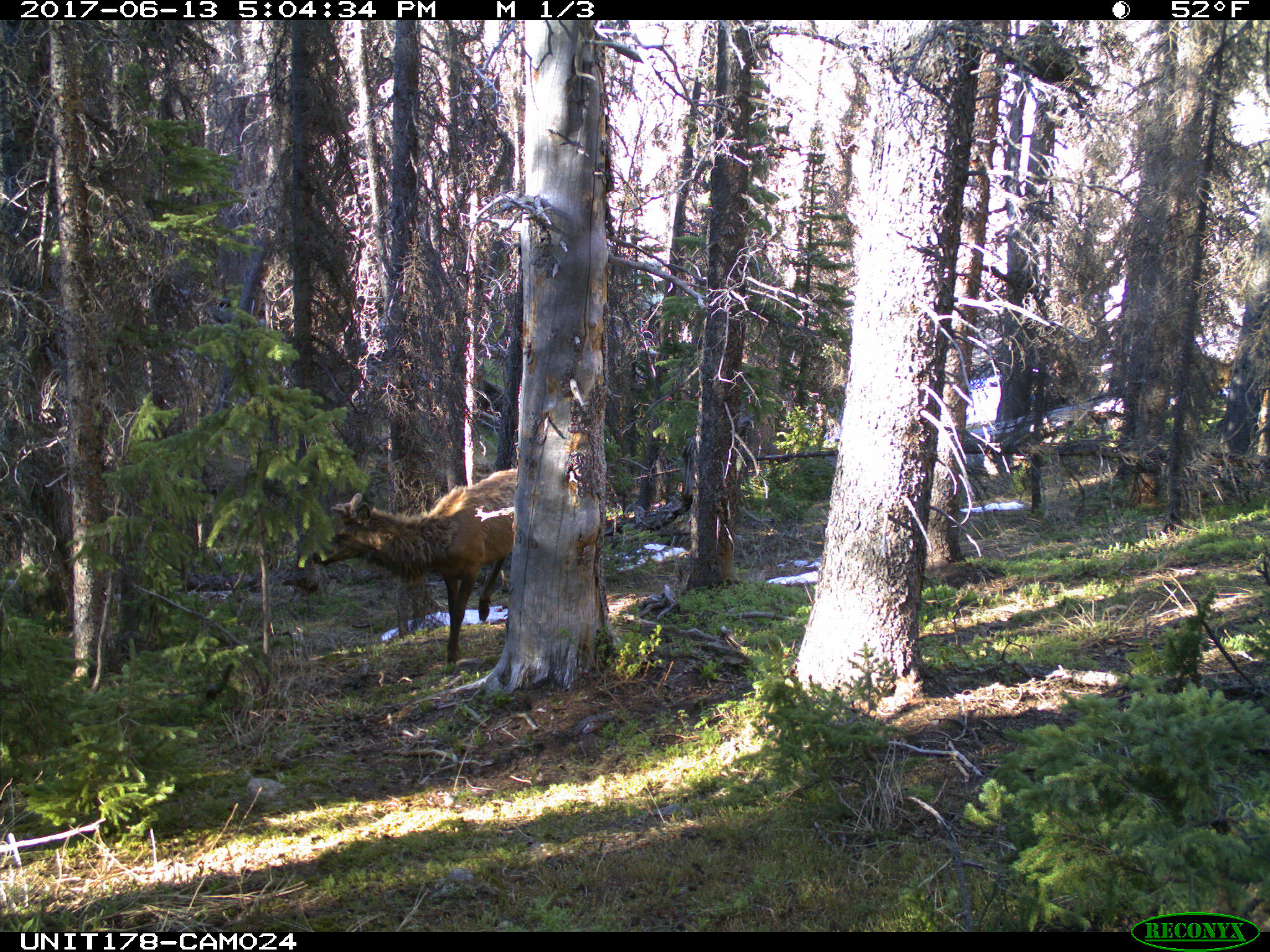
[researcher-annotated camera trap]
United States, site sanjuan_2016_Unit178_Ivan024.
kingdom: Animalia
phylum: Chordata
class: Mammalia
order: Artiodactyla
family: Cervidae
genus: Cervus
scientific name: Cervus elaphus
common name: red deer